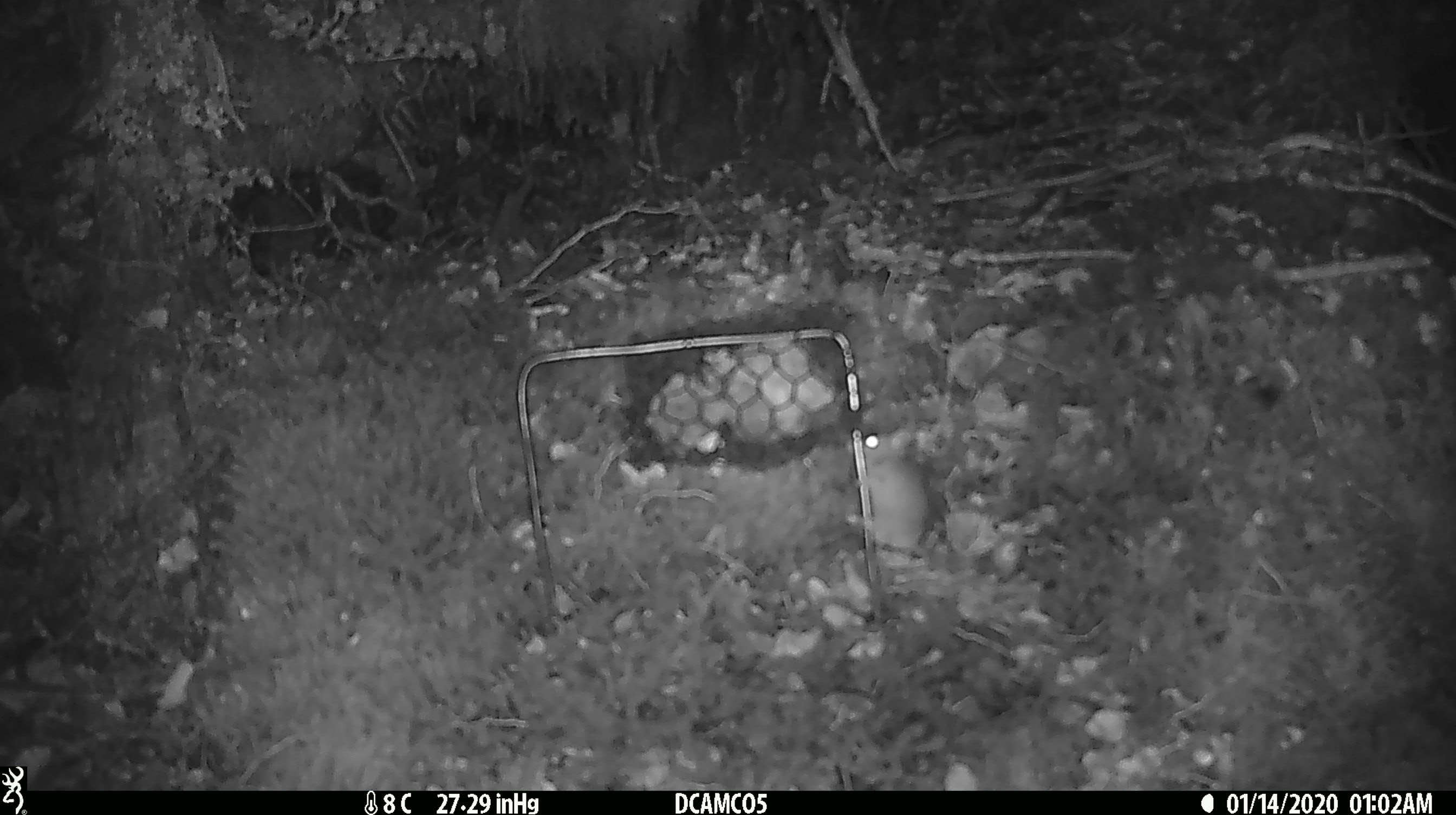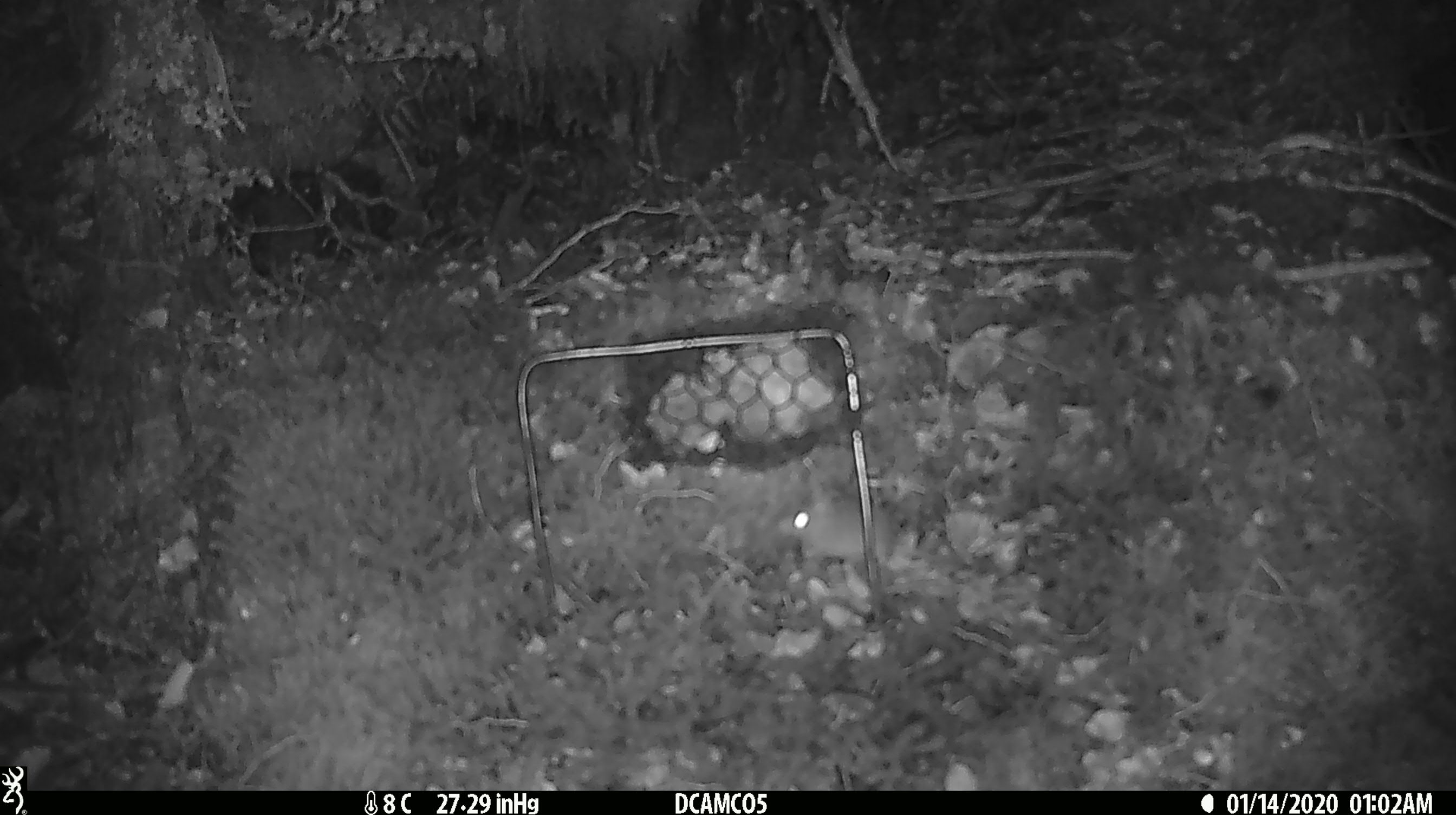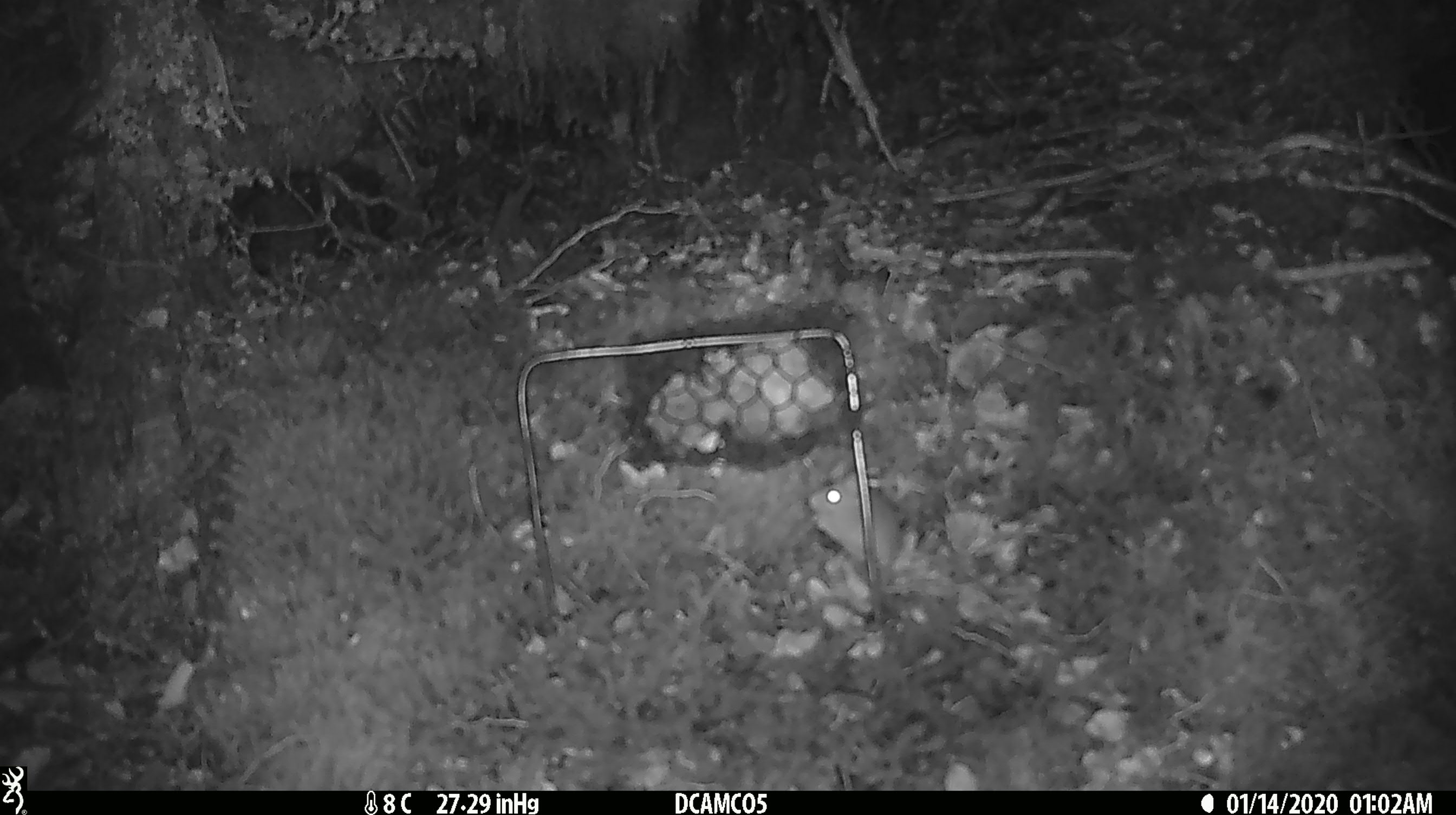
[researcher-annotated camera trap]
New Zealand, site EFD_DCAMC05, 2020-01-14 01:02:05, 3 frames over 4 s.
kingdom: Animalia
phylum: Chordata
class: Mammalia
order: Rodentia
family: Muridae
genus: Mus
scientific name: Mus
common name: mouse